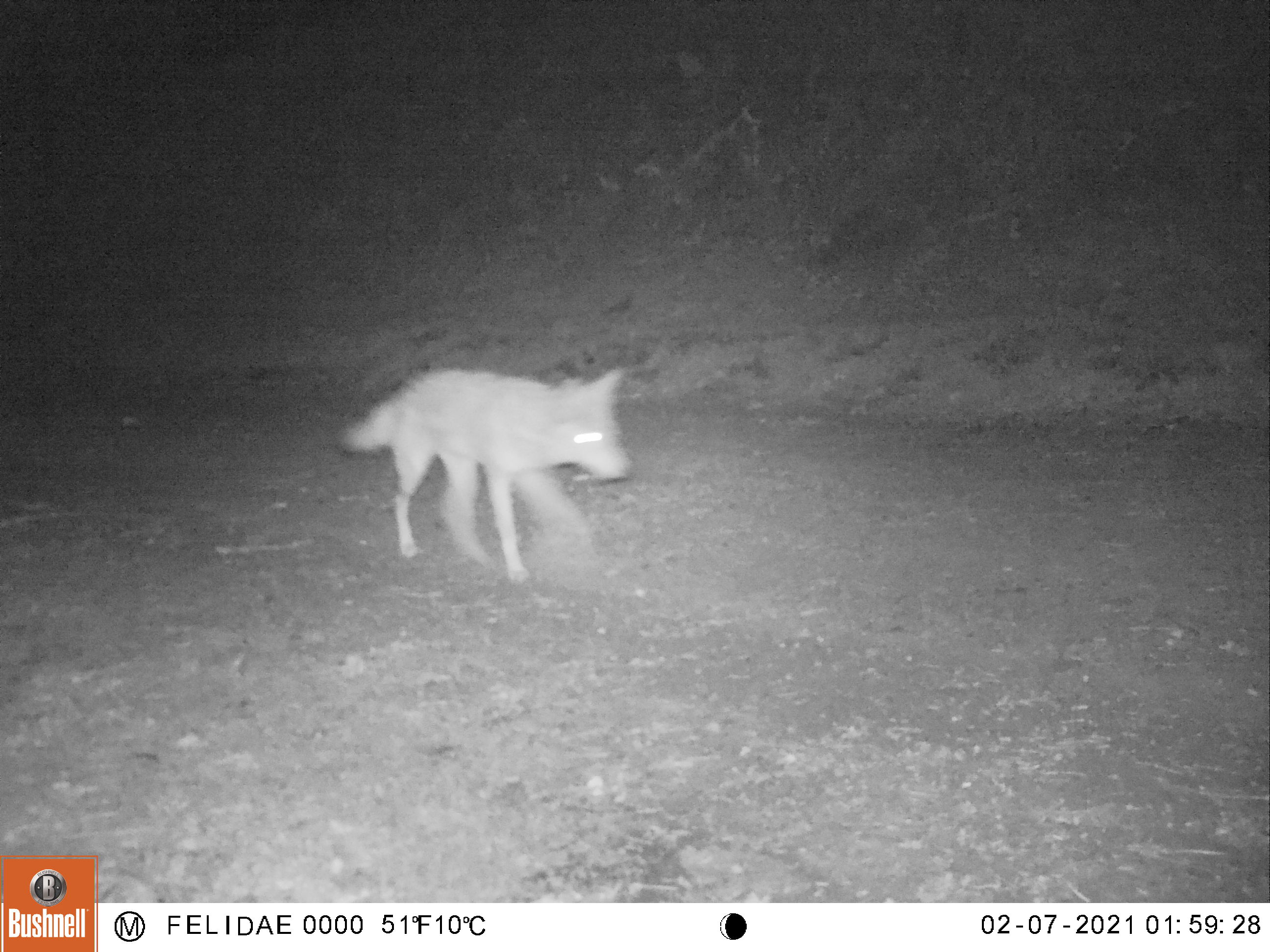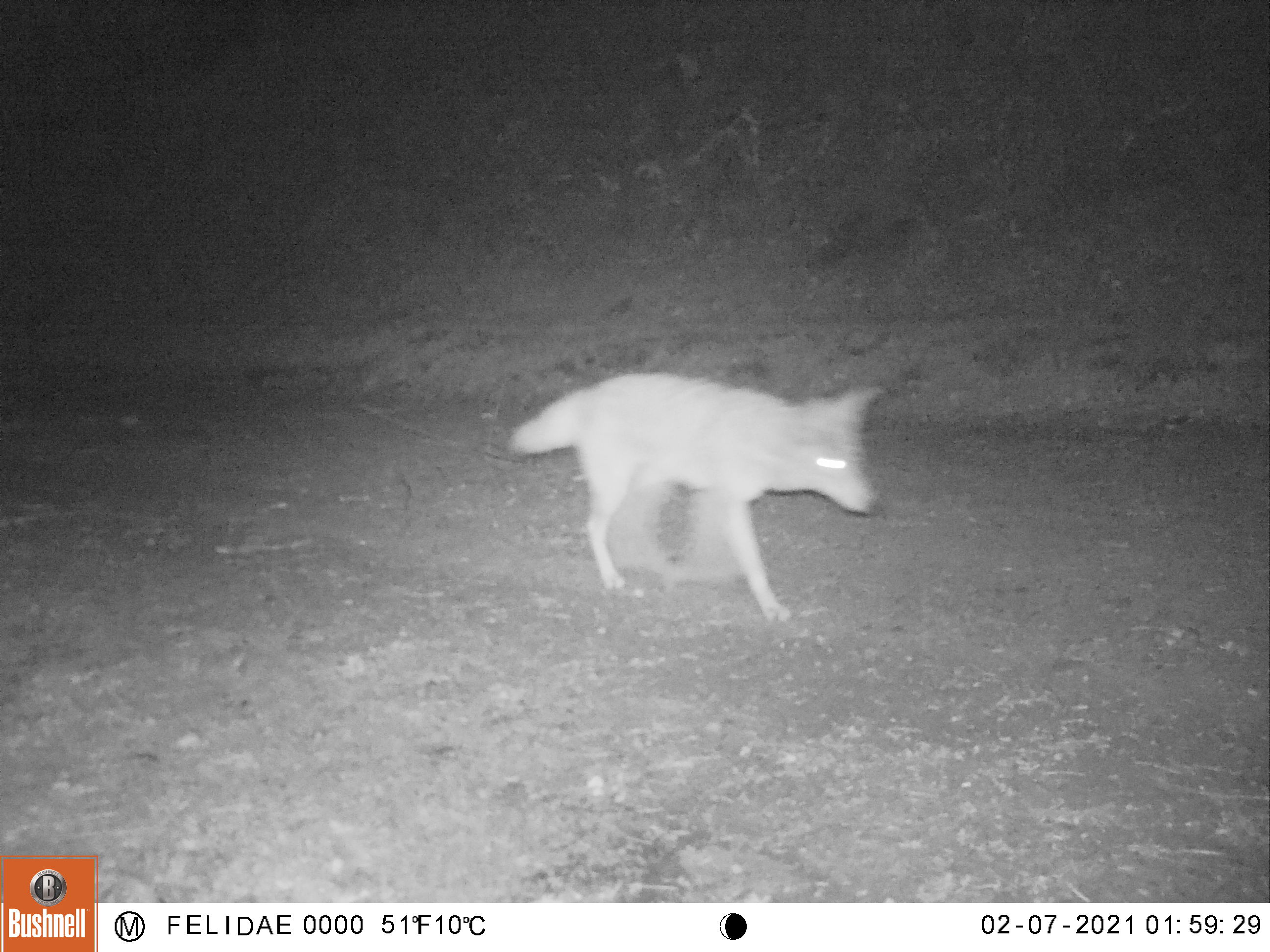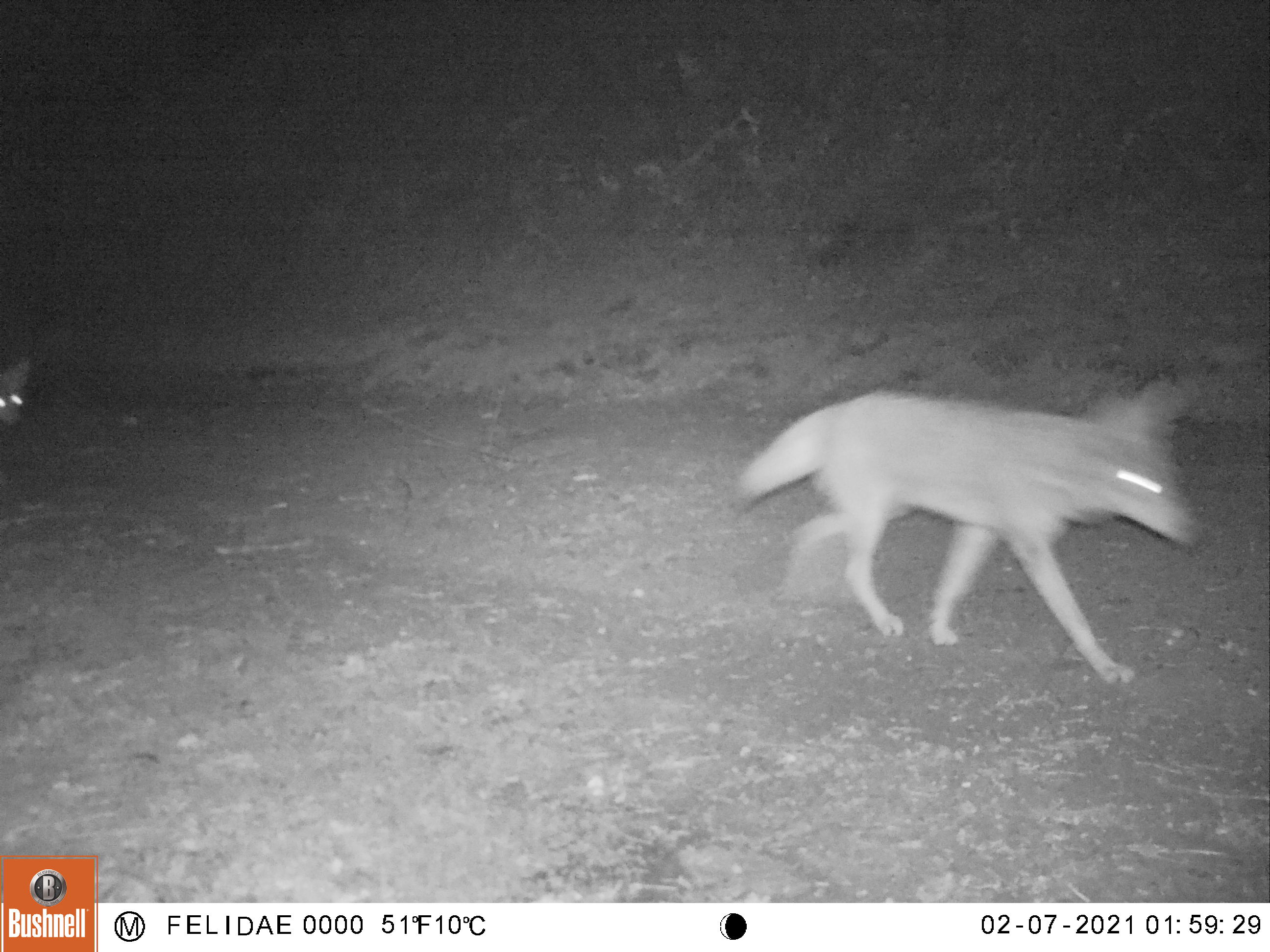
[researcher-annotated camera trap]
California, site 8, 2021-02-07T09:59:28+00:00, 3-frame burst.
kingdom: Animalia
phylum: Chordata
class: Mammalia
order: Carnivora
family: Canidae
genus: Canis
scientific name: Canis latrans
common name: coyote